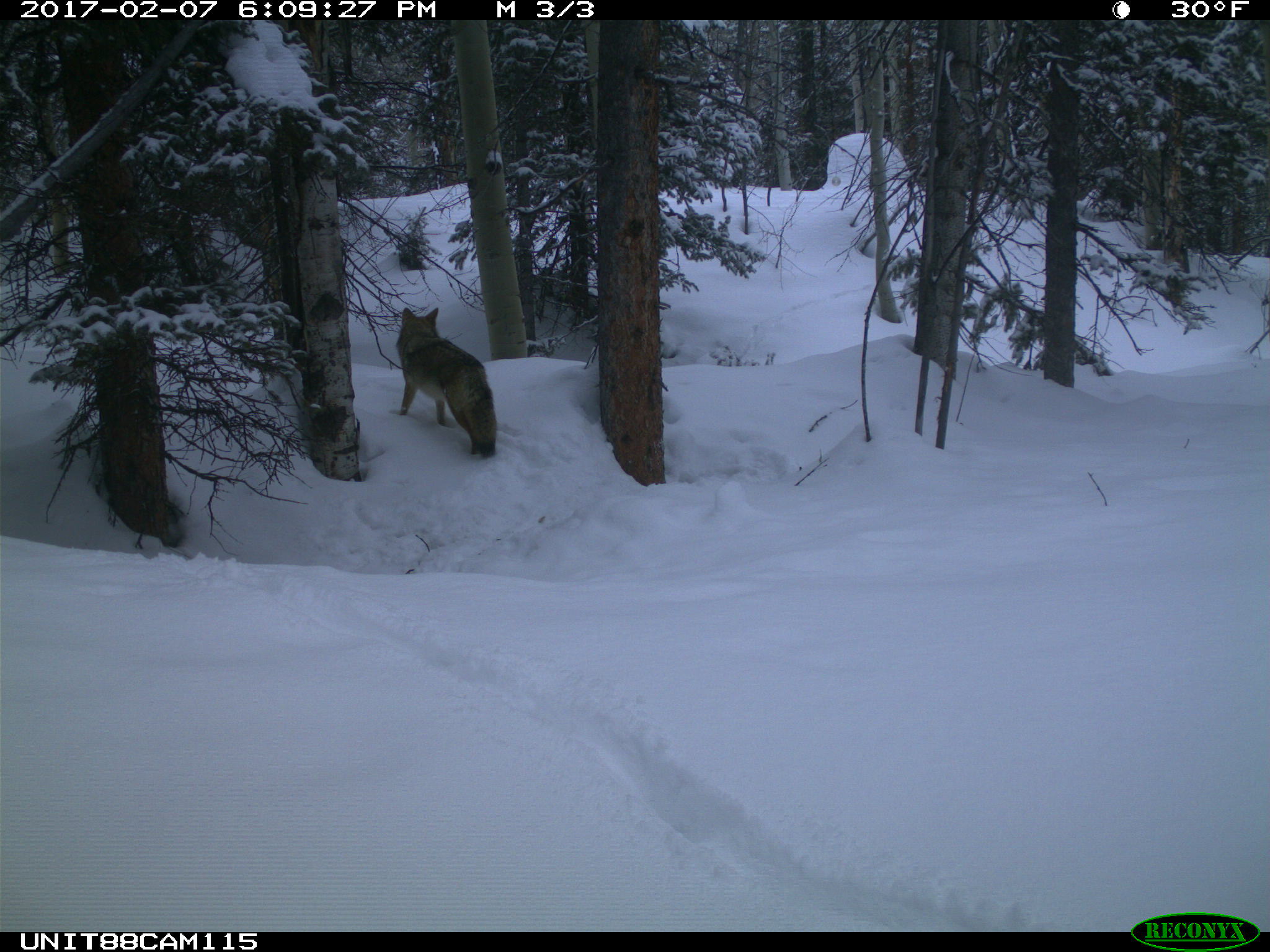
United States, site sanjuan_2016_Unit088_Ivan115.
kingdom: Animalia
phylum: Chordata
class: Mammalia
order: Carnivora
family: Canidae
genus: Canis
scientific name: Canis latrans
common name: coyote